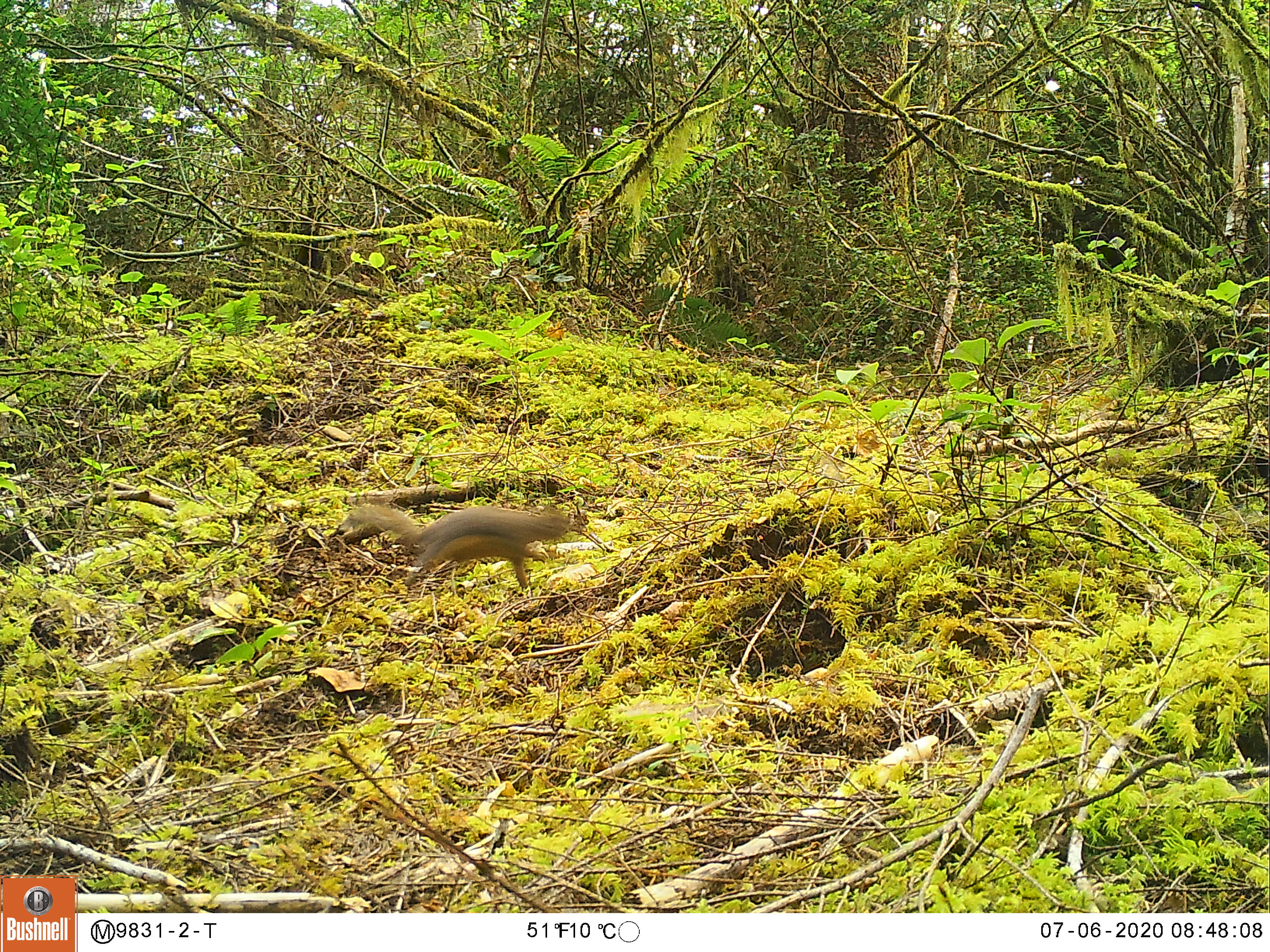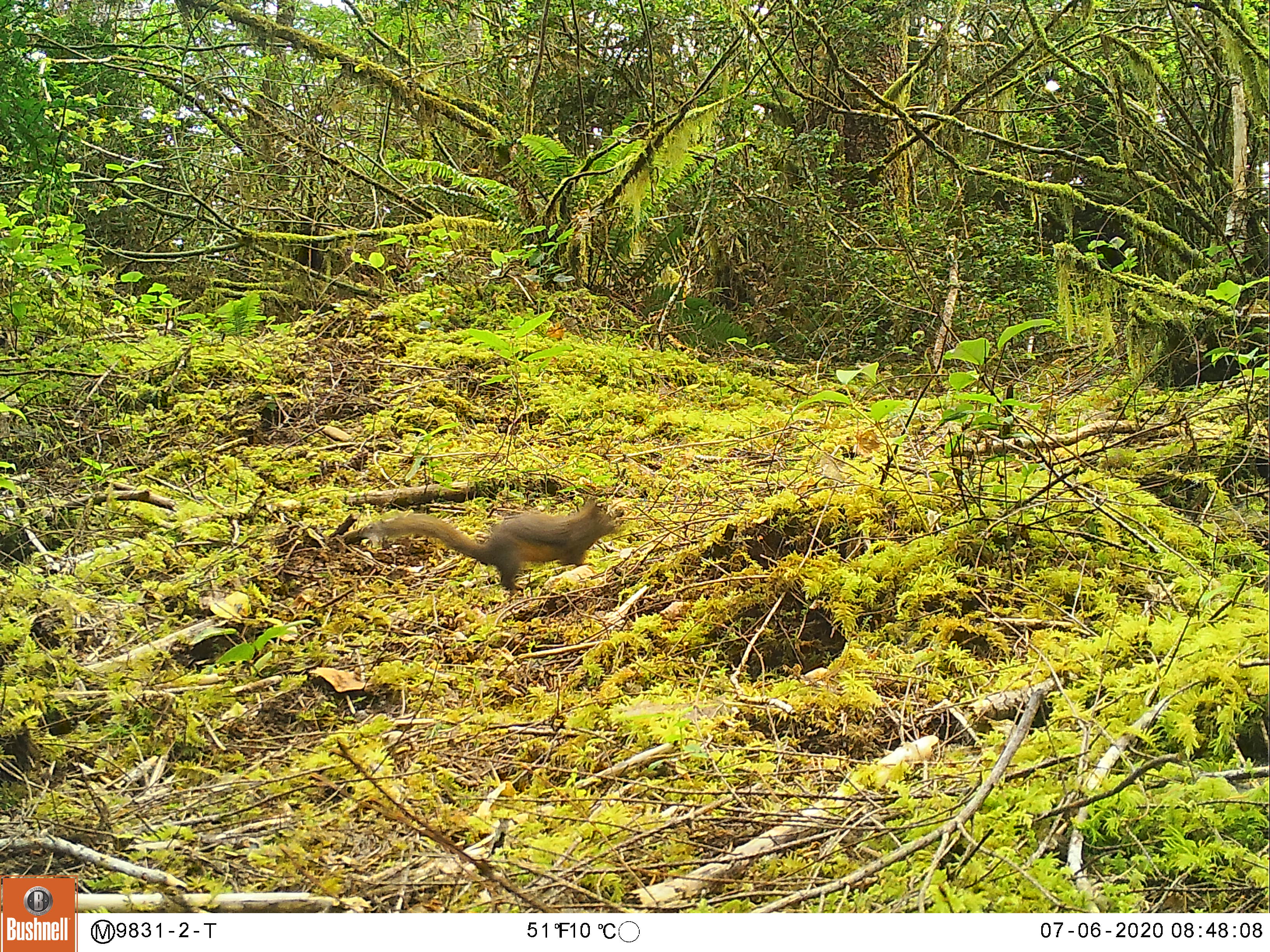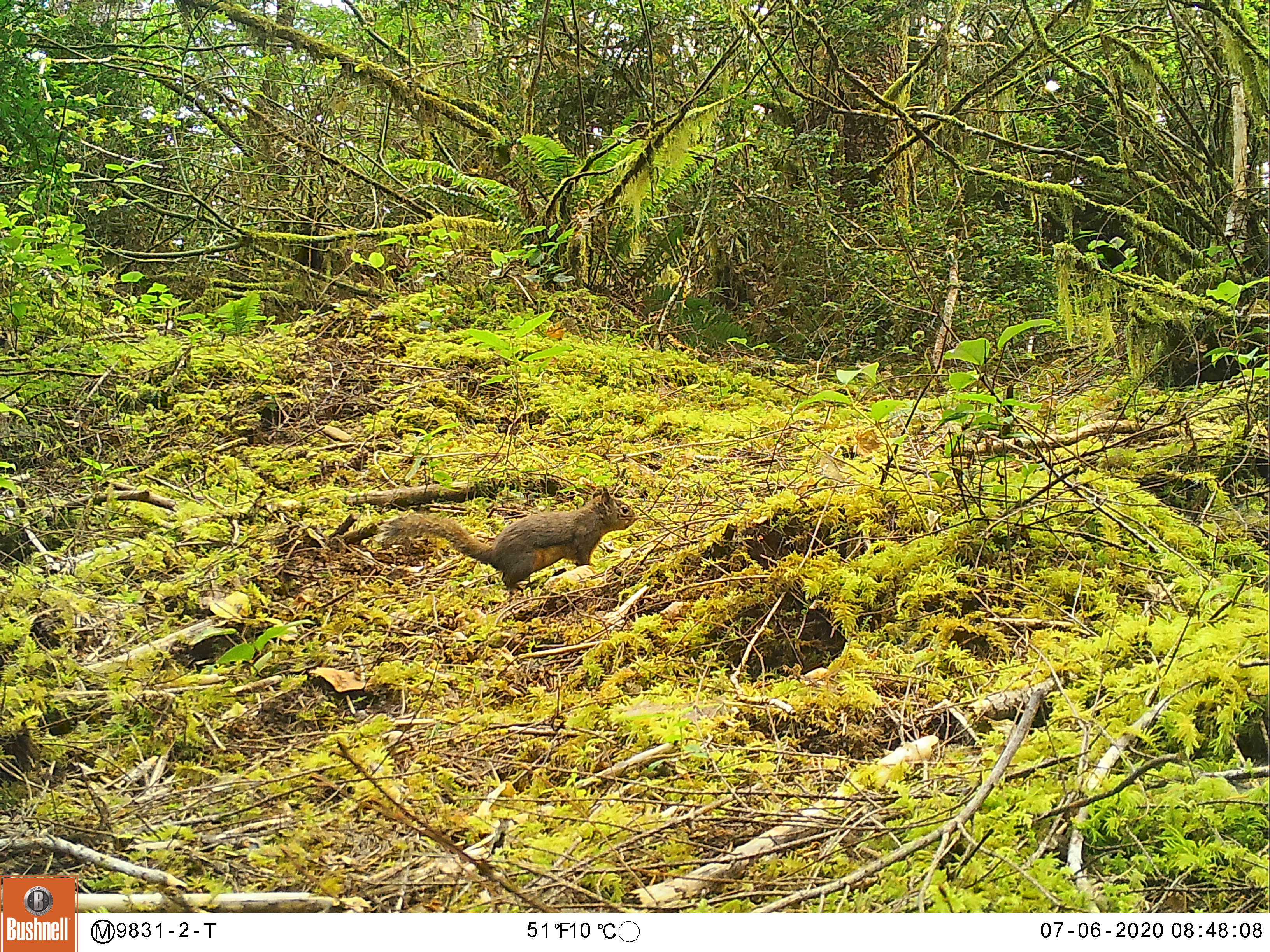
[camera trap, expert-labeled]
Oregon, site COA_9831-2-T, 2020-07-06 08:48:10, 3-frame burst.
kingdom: Animalia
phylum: Chordata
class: Mammalia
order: Rodentia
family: Sciuridae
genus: Tamiasciurus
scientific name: Tamiasciurus douglasii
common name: douglas squirrel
Douglas squirrel (Tamiasciurus douglasii).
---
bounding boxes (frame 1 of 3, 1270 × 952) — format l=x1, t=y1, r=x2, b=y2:
douglas squirrel: l=345, t=495, r=577, b=589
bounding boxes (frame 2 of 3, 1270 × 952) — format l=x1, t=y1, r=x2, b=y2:
douglas squirrel: l=363, t=496, r=622, b=592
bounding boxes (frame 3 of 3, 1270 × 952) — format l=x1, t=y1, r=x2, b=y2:
douglas squirrel: l=381, t=486, r=640, b=593